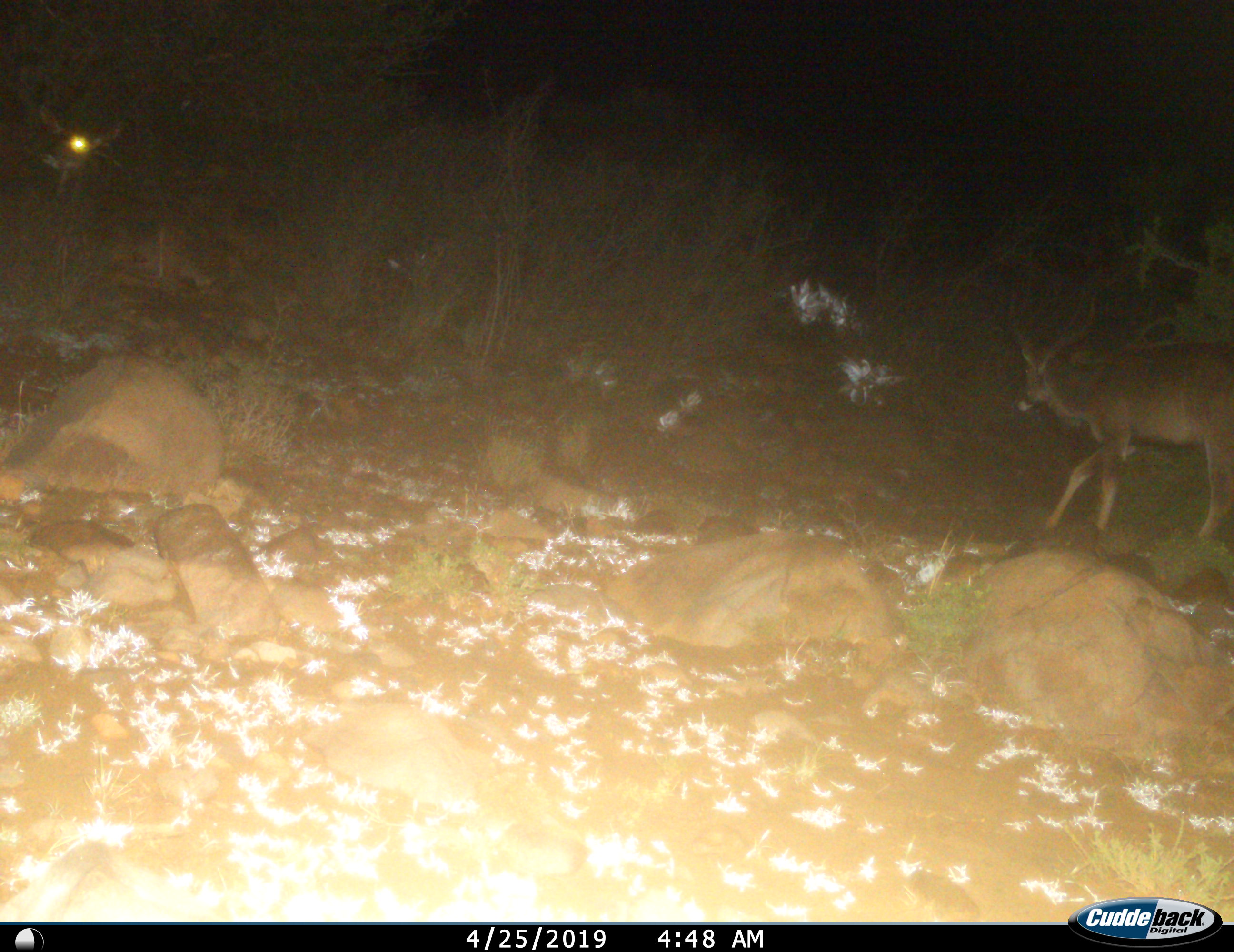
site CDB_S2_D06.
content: unidentified animal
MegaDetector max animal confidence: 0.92